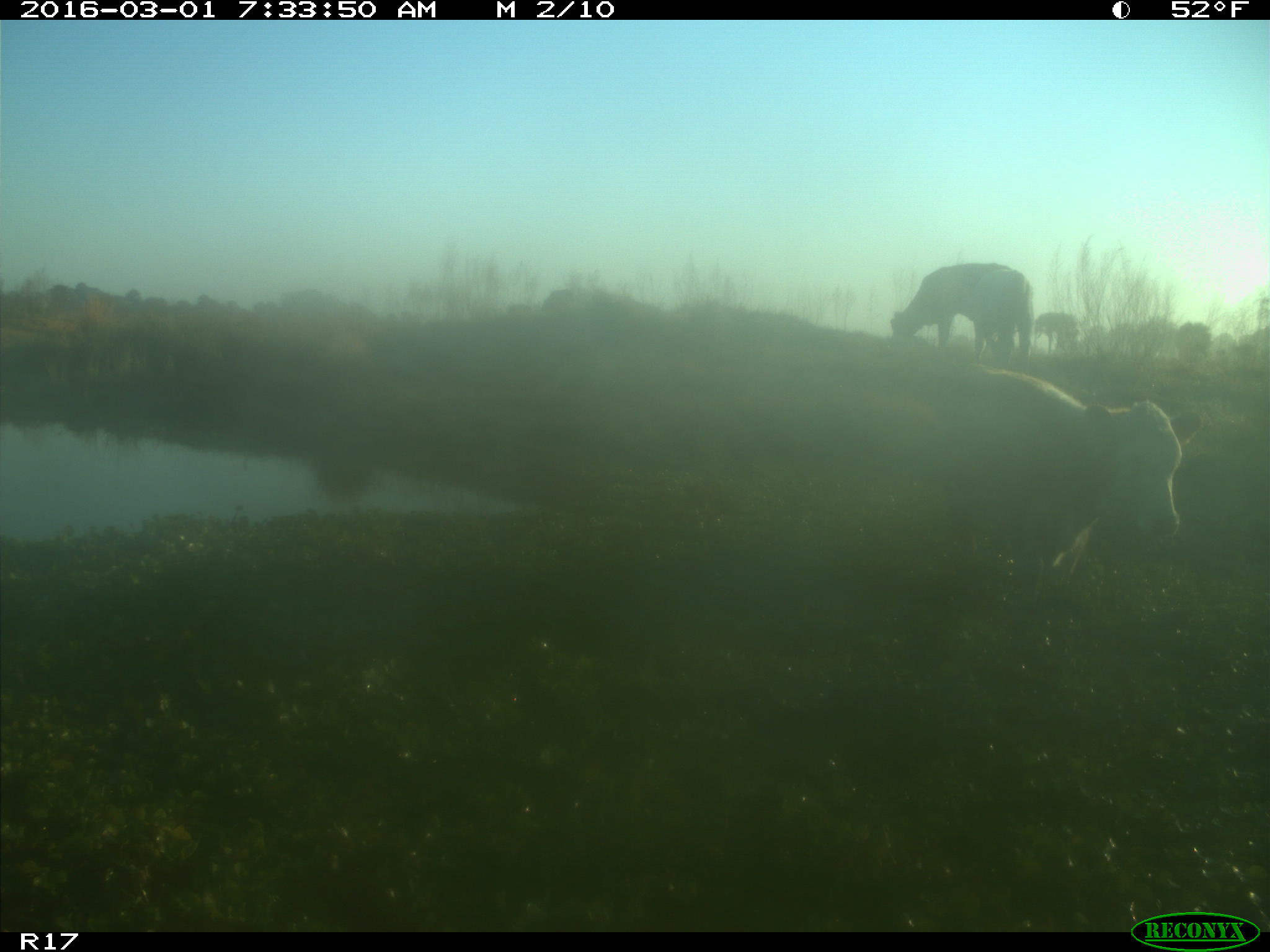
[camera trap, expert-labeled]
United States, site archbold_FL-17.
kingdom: Animalia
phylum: Chordata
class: Mammalia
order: Artiodactyla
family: Bovidae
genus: Bos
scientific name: Bos taurus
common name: domestic cow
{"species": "Bos taurus (domestic cow)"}